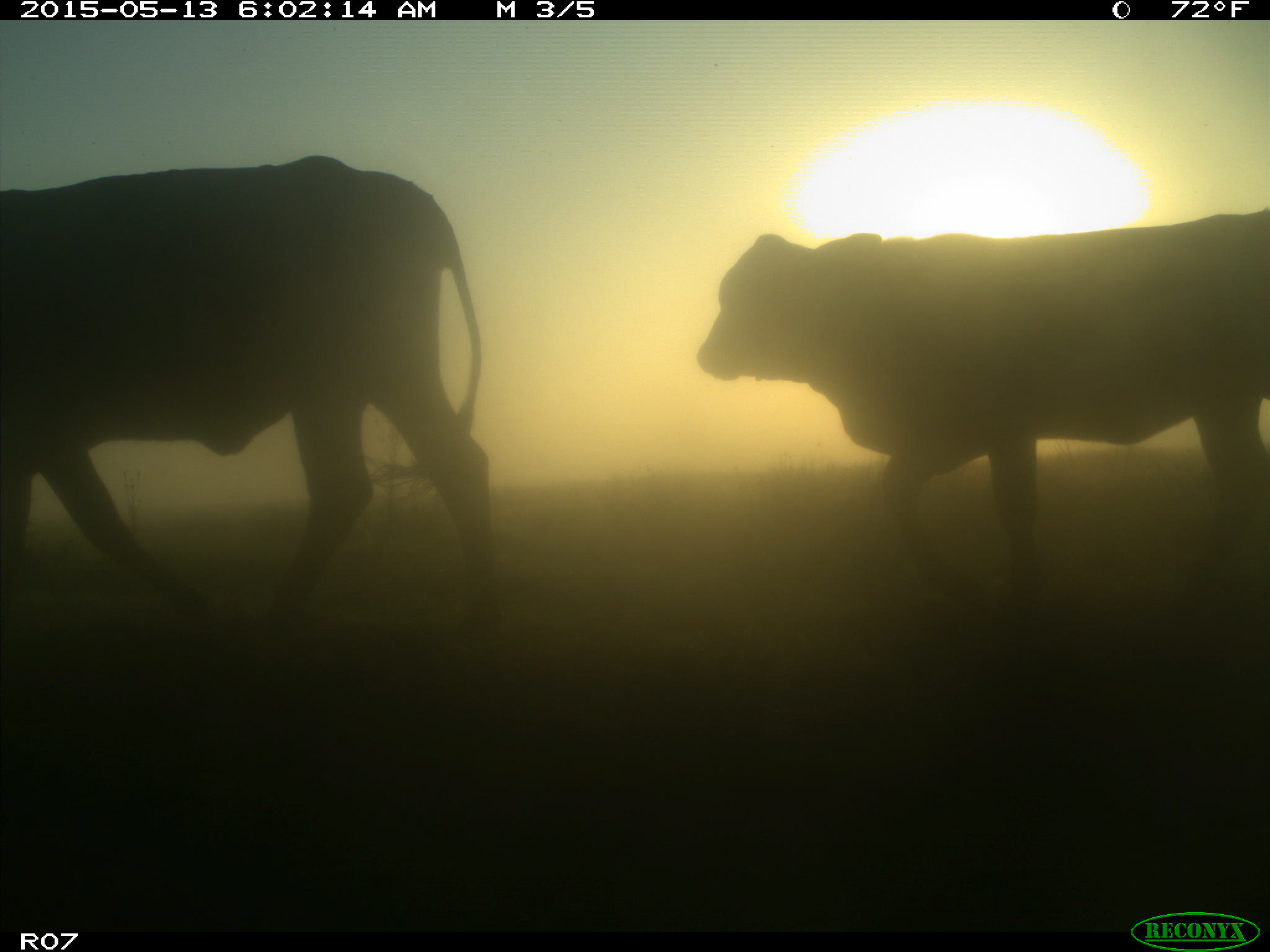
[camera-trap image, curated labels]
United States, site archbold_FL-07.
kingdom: Animalia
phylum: Chordata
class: Mammalia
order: Artiodactyla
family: Bovidae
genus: Bos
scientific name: Bos taurus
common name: domestic cow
Bos taurus (domestic cow).